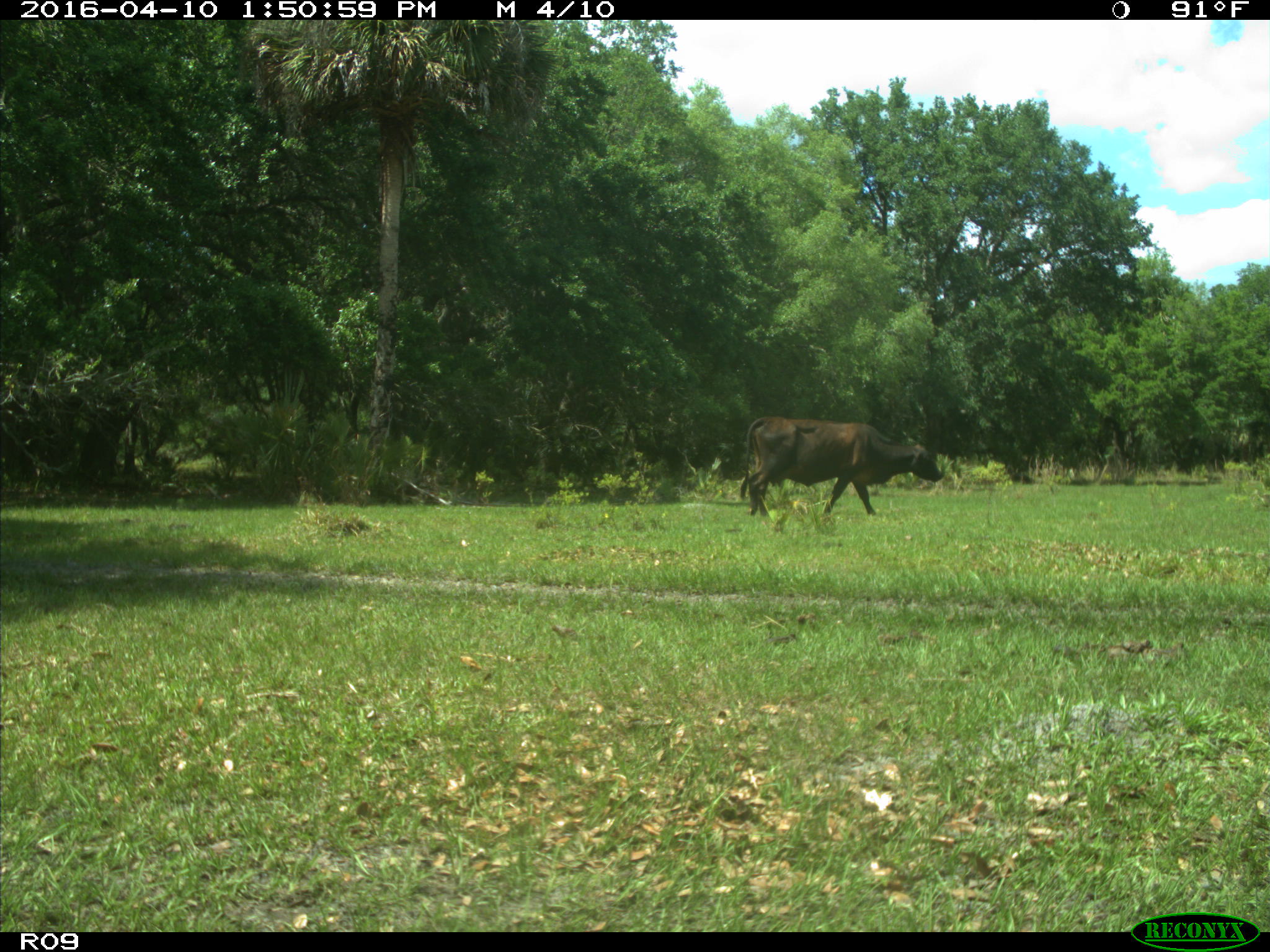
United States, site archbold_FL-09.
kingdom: Animalia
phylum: Chordata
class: Mammalia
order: Artiodactyla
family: Bovidae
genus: Bos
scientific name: Bos taurus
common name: domestic cow